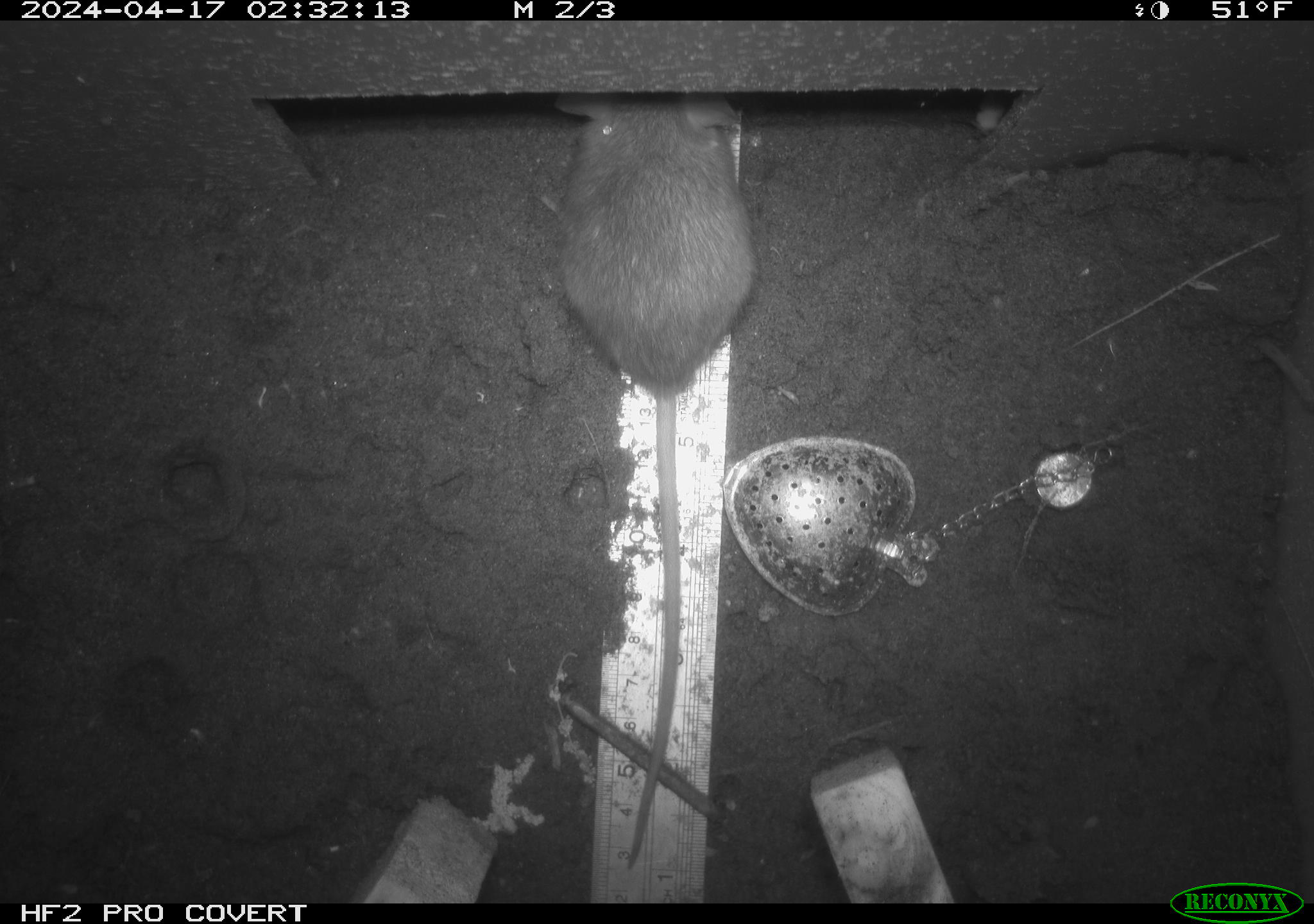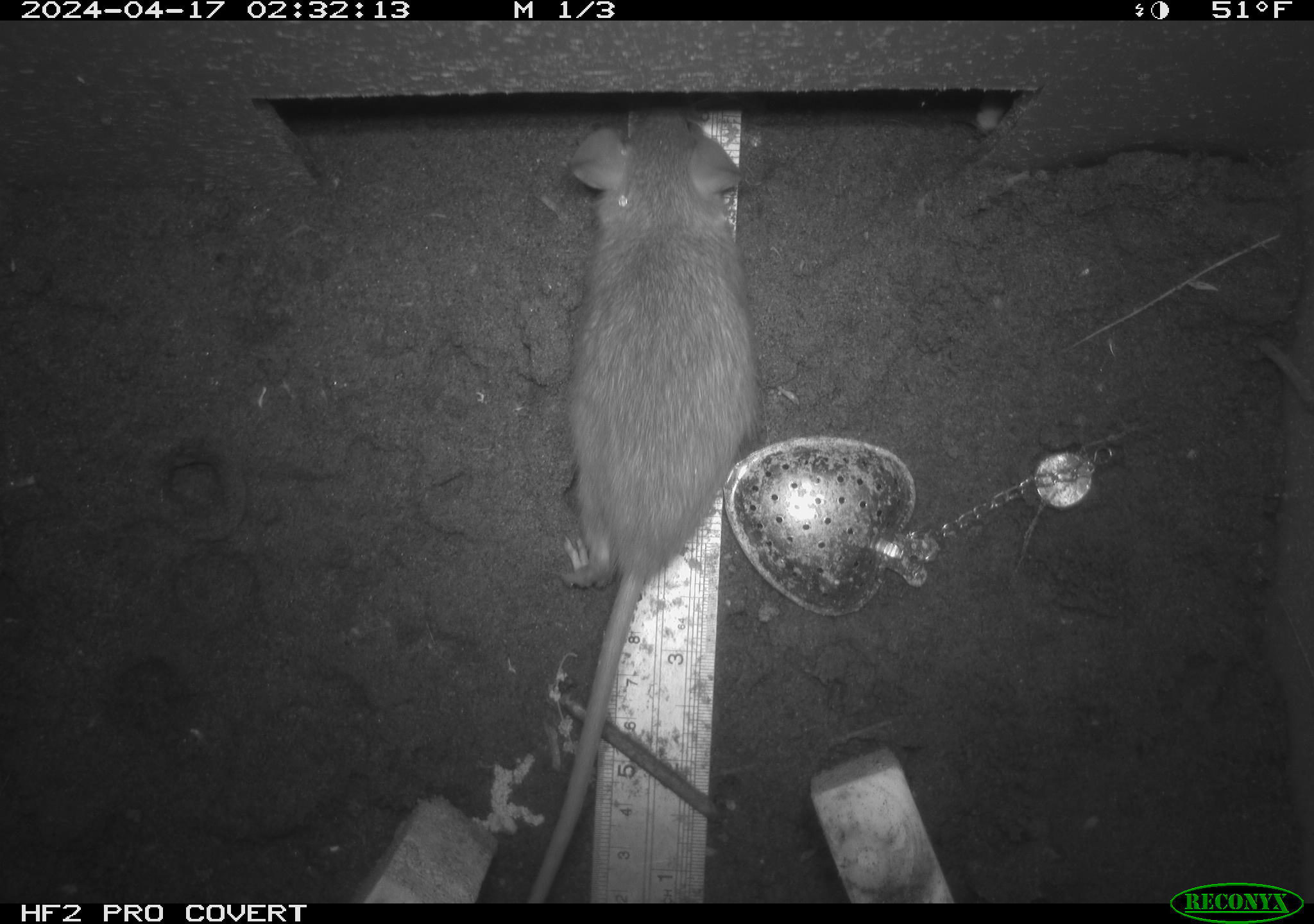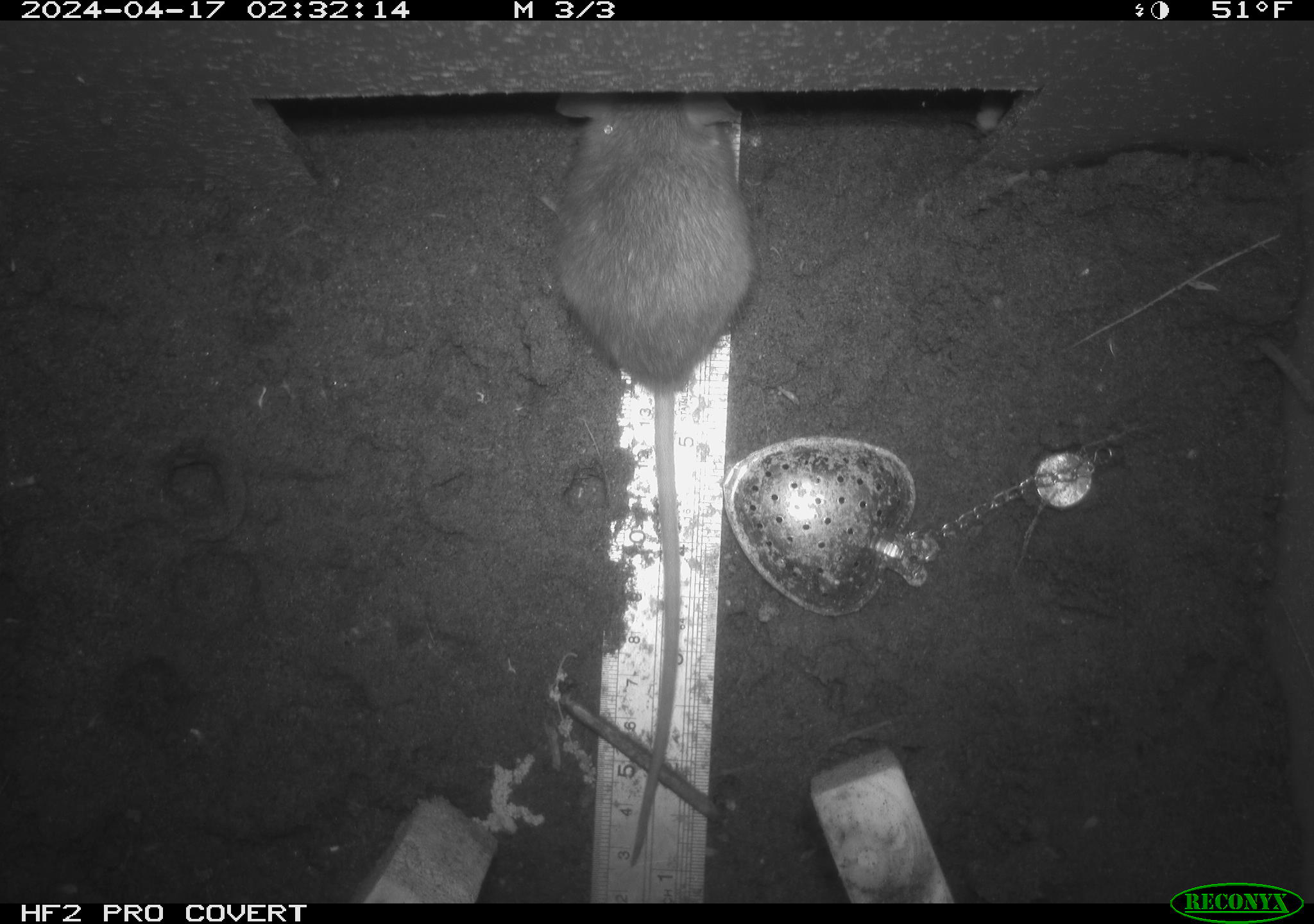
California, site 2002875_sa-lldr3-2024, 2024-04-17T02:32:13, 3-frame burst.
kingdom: Animalia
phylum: Chordata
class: Mammalia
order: Rodentia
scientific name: Rodentia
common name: mouse species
Mouse species (Rodentia).